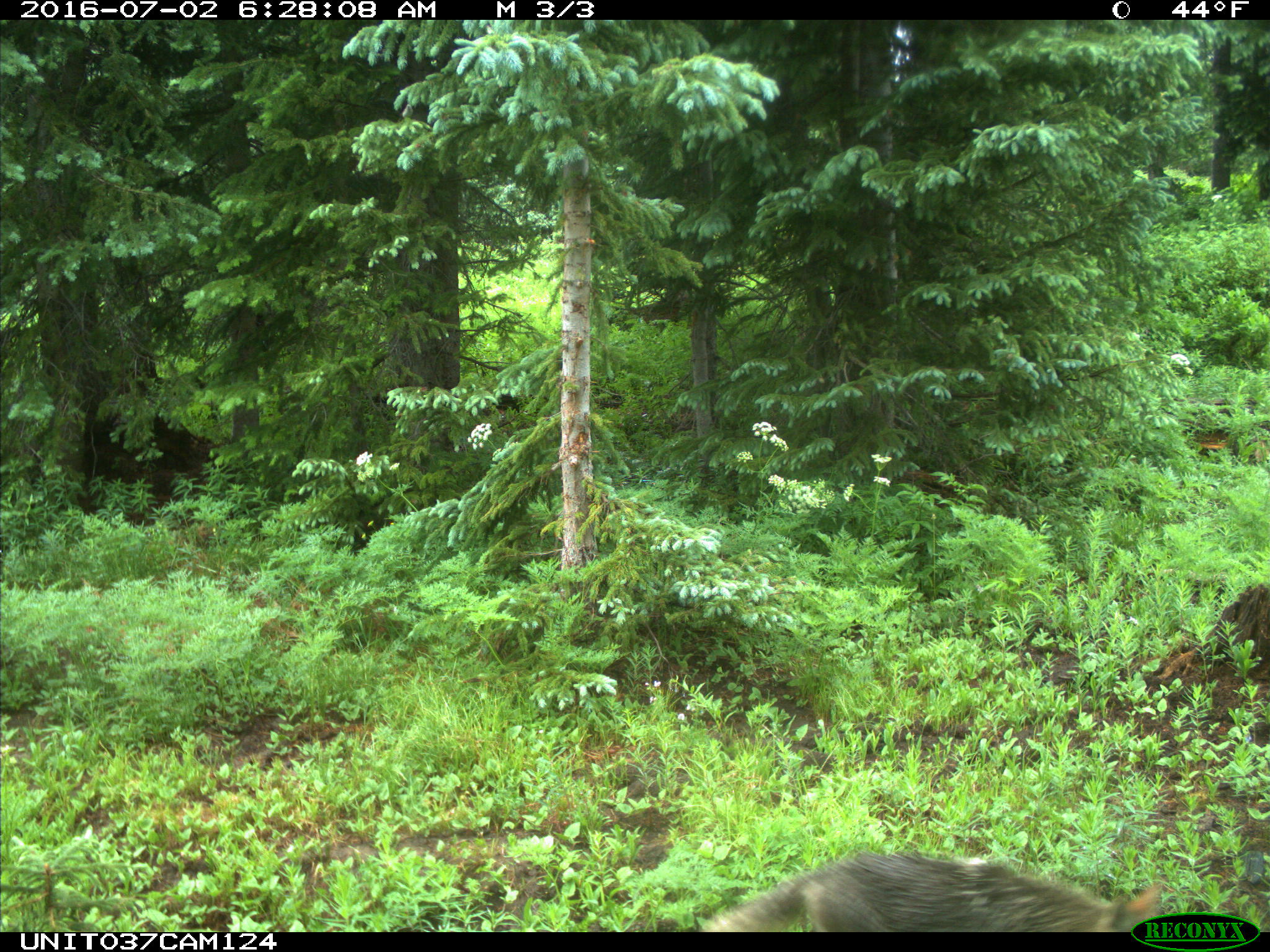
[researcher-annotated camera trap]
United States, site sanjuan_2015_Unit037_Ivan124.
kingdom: Animalia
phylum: Chordata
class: Mammalia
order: Carnivora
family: Canidae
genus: Canis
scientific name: Canis latrans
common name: coyote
Canis latrans (coyote).